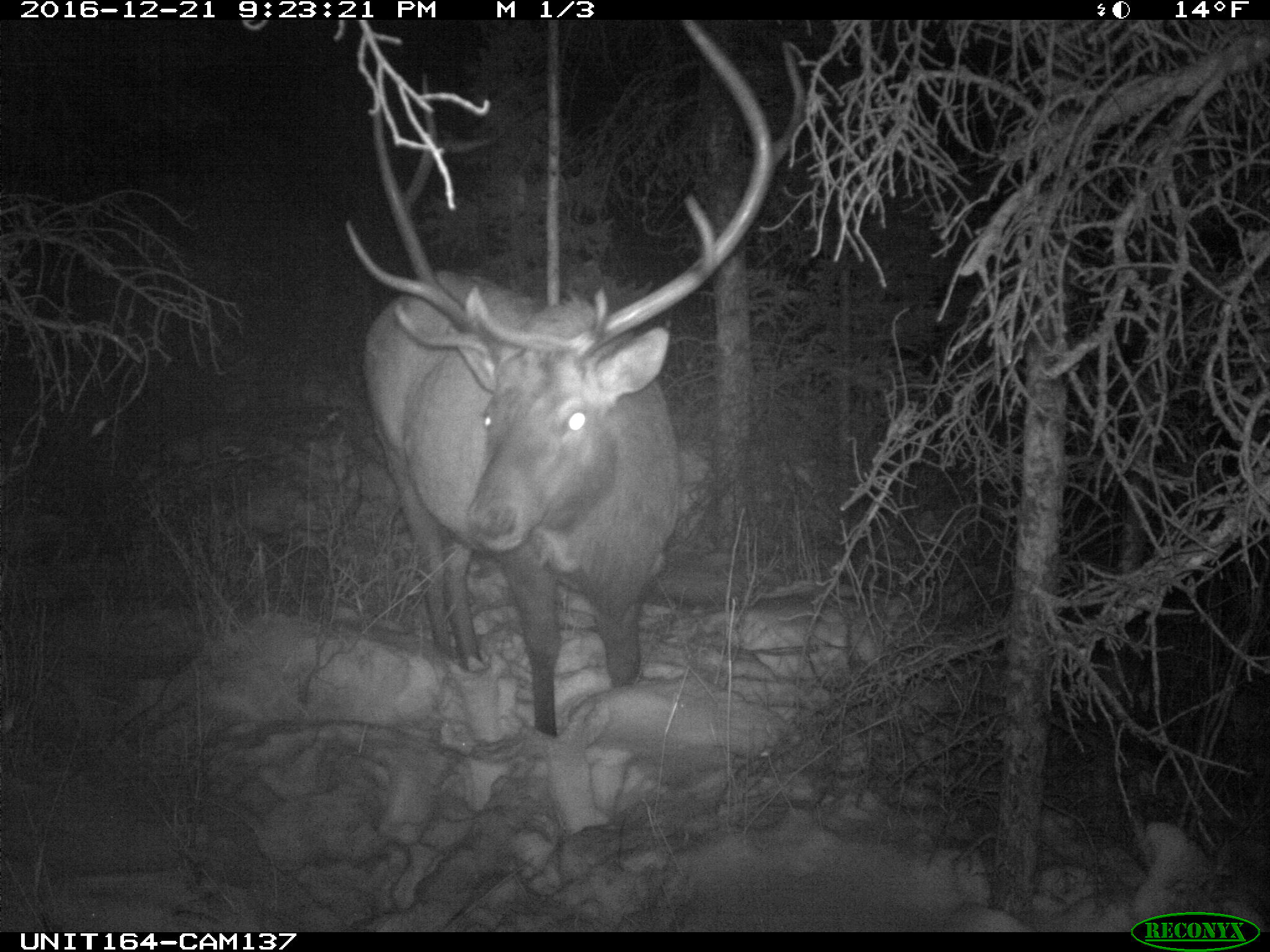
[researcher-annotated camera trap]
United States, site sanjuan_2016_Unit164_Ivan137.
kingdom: Animalia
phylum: Chordata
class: Mammalia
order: Artiodactyla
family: Cervidae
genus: Cervus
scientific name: Cervus elaphus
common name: red deer